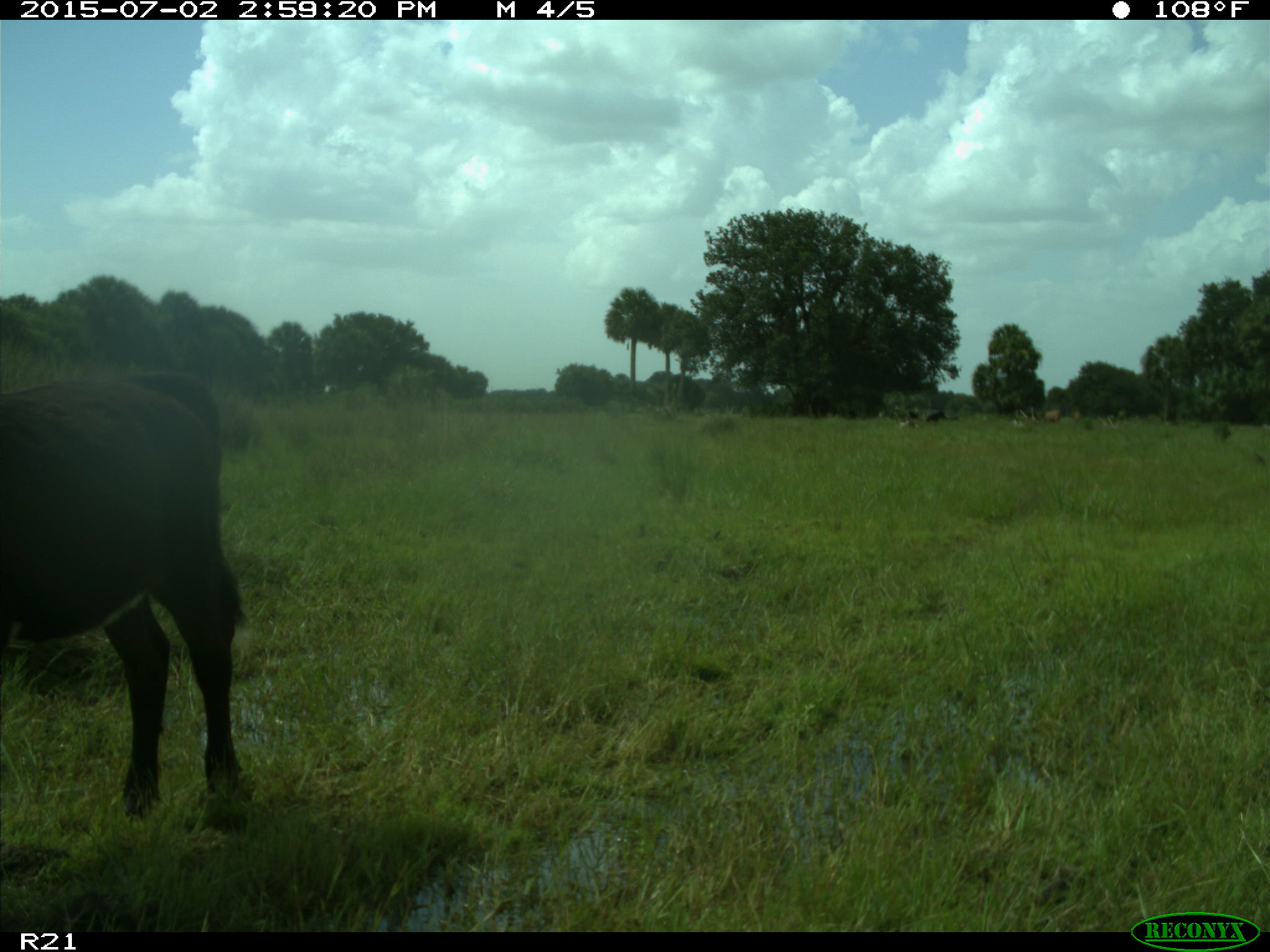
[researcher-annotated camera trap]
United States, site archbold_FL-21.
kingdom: Animalia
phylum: Chordata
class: Mammalia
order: Artiodactyla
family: Bovidae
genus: Bos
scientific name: Bos taurus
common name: domestic cow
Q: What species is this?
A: Bos taurus (domestic cow).